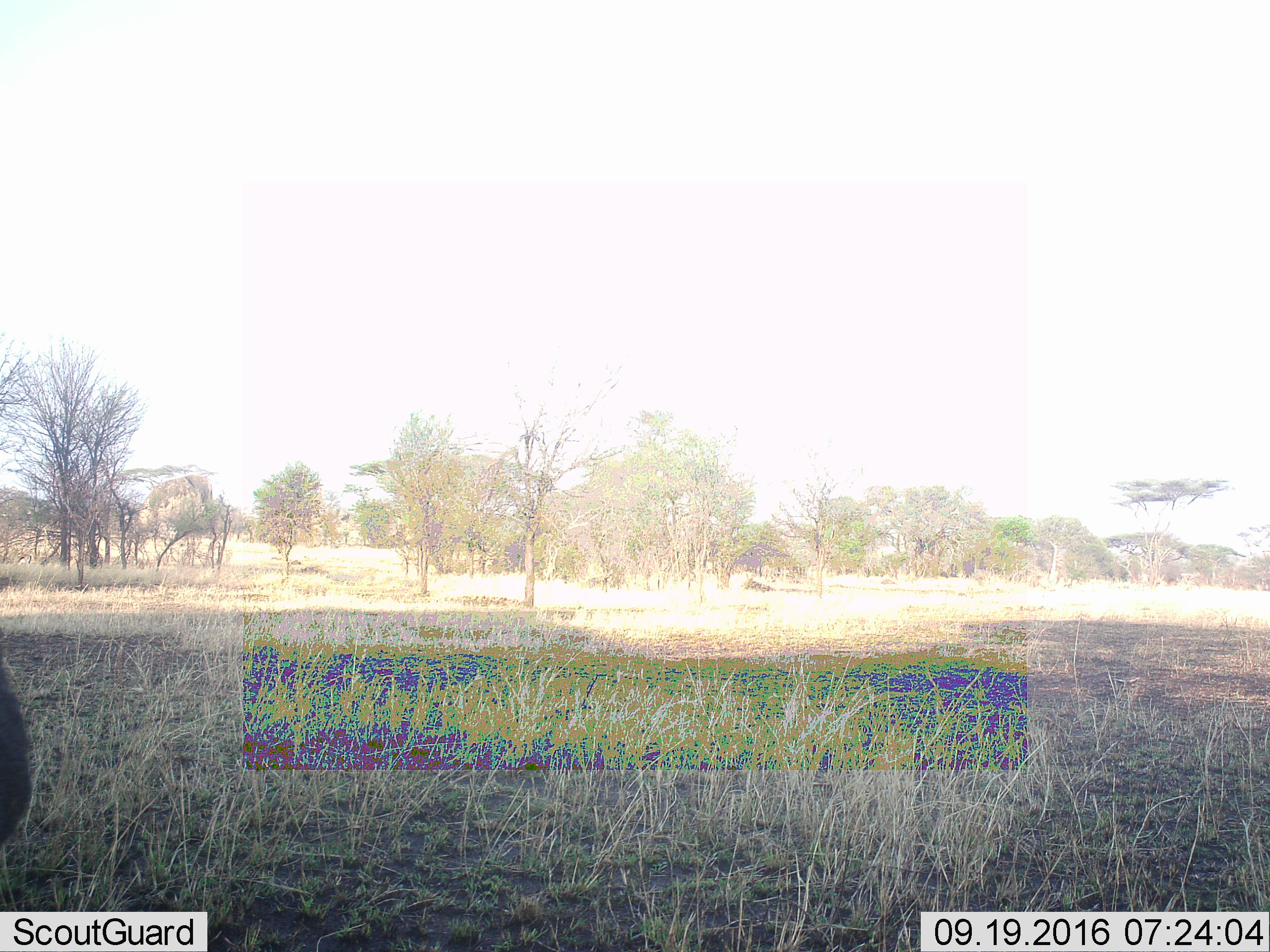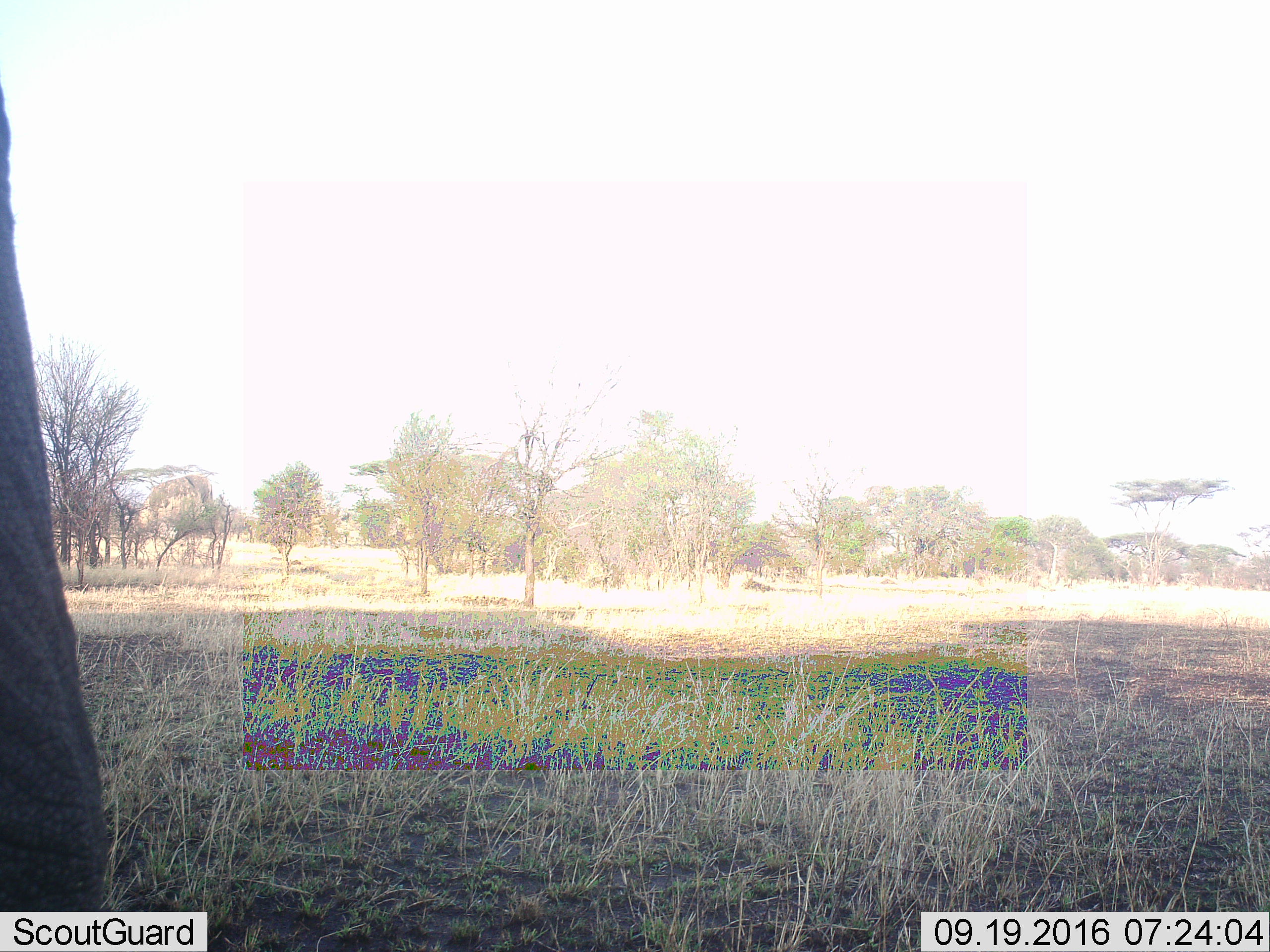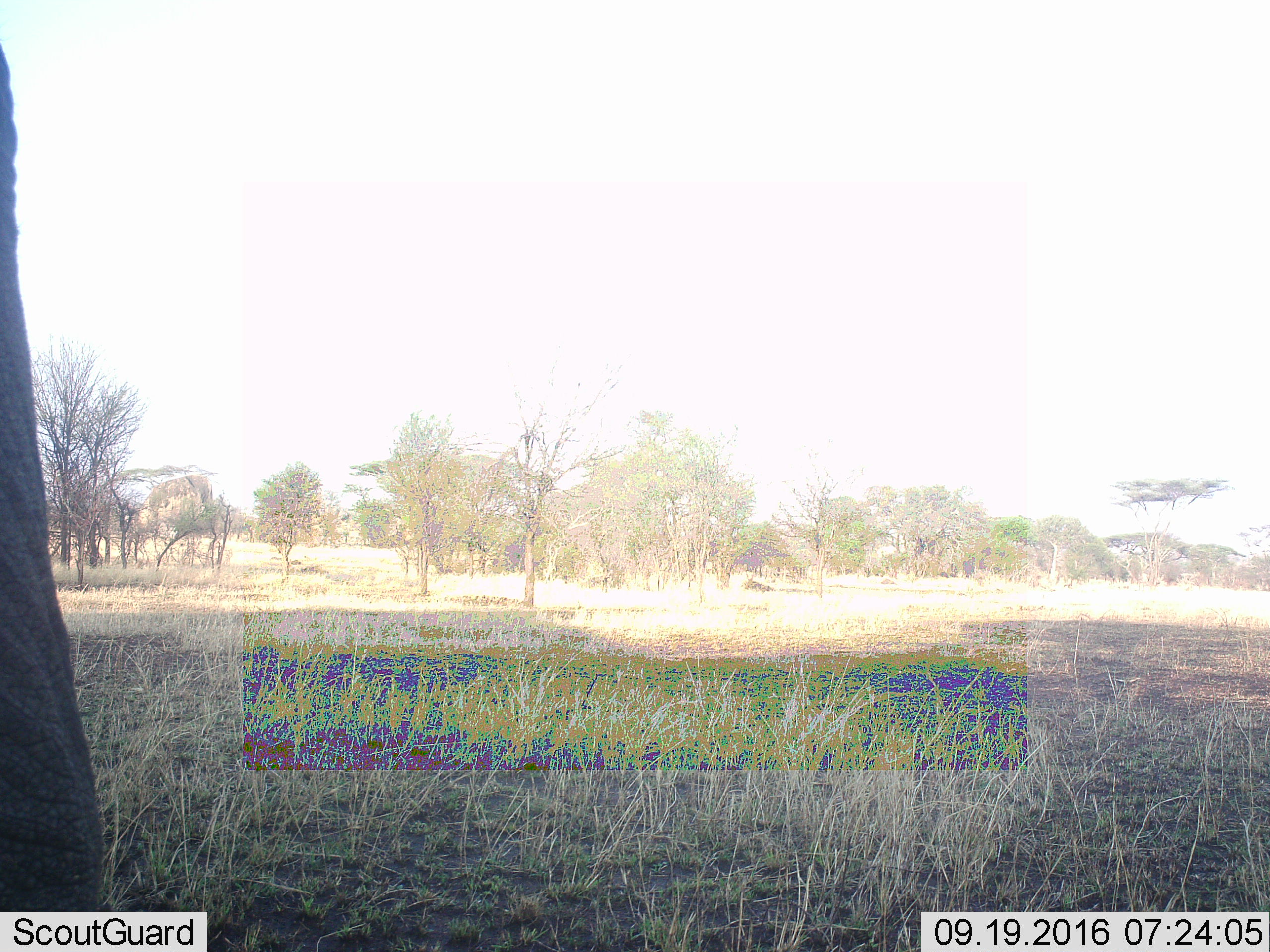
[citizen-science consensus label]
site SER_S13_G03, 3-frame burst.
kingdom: Animalia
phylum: Chordata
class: Mammalia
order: Proboscidea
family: Elephantidae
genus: Loxodonta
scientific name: Loxodonta africana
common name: african bush elephant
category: elephant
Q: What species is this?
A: Elephant (african bush elephant) (Loxodonta africana).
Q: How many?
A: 1.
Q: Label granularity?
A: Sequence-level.